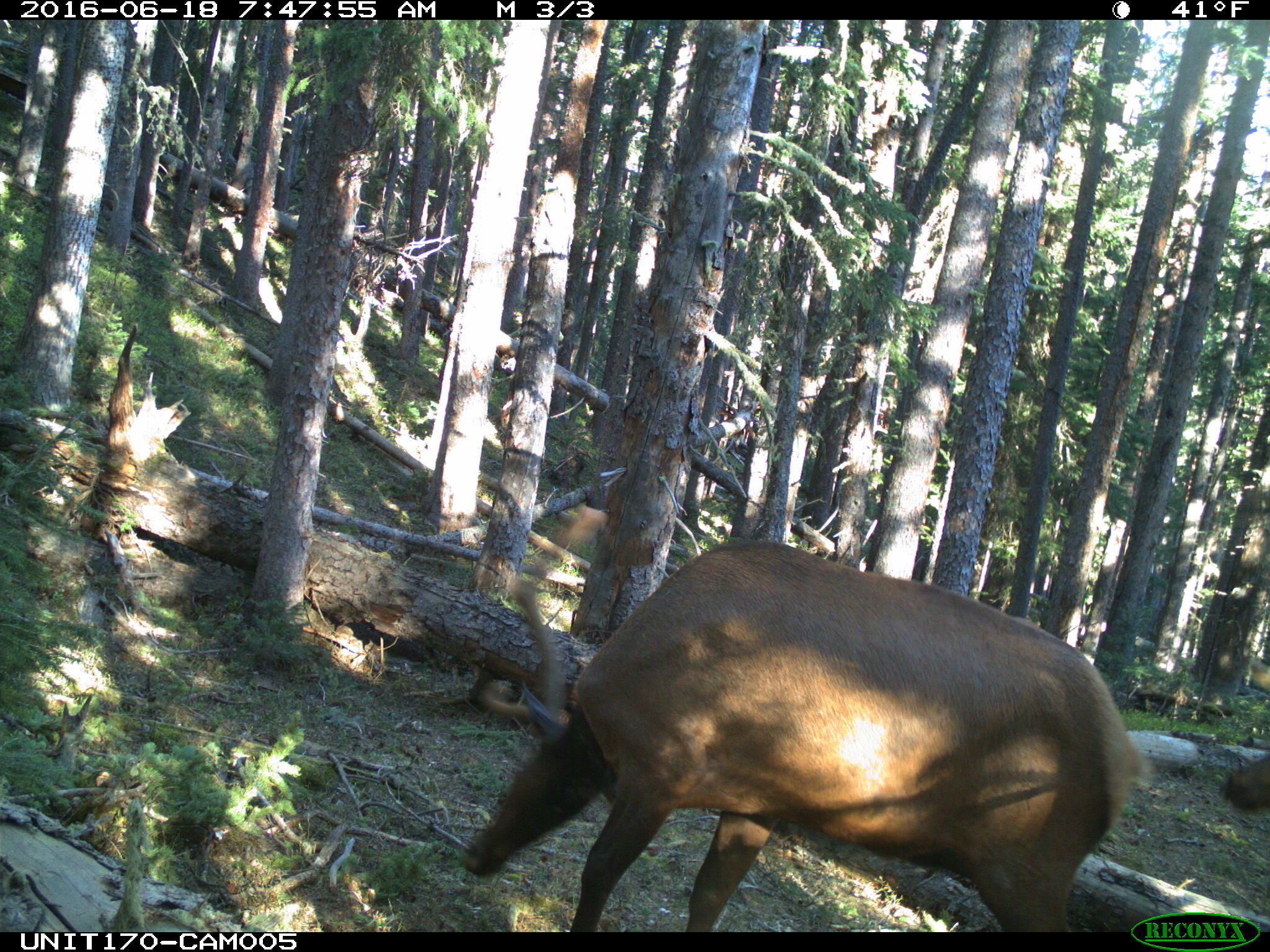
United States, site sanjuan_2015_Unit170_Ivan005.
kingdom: Animalia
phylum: Chordata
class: Mammalia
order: Artiodactyla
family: Cervidae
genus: Cervus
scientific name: Cervus elaphus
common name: red deer